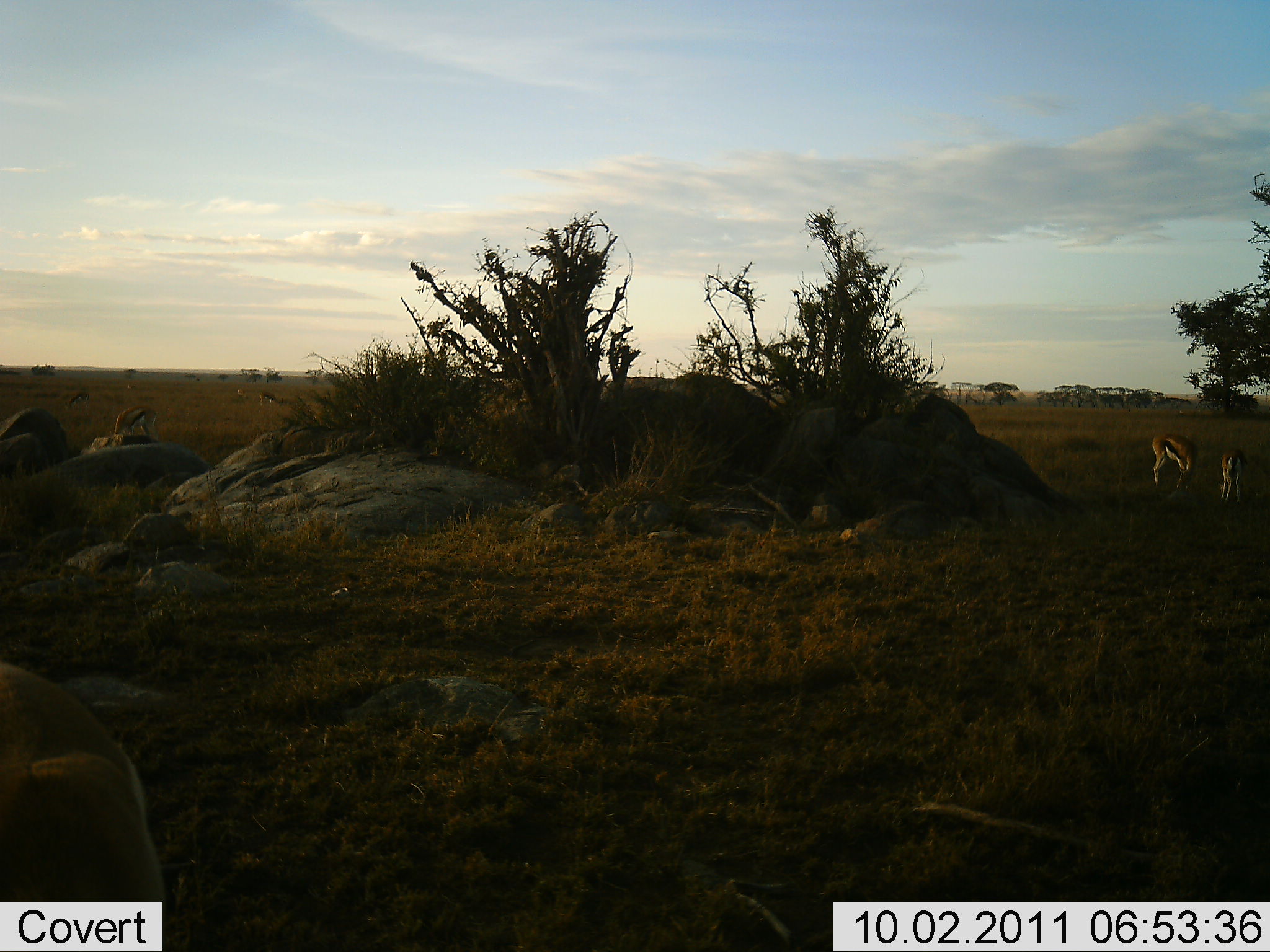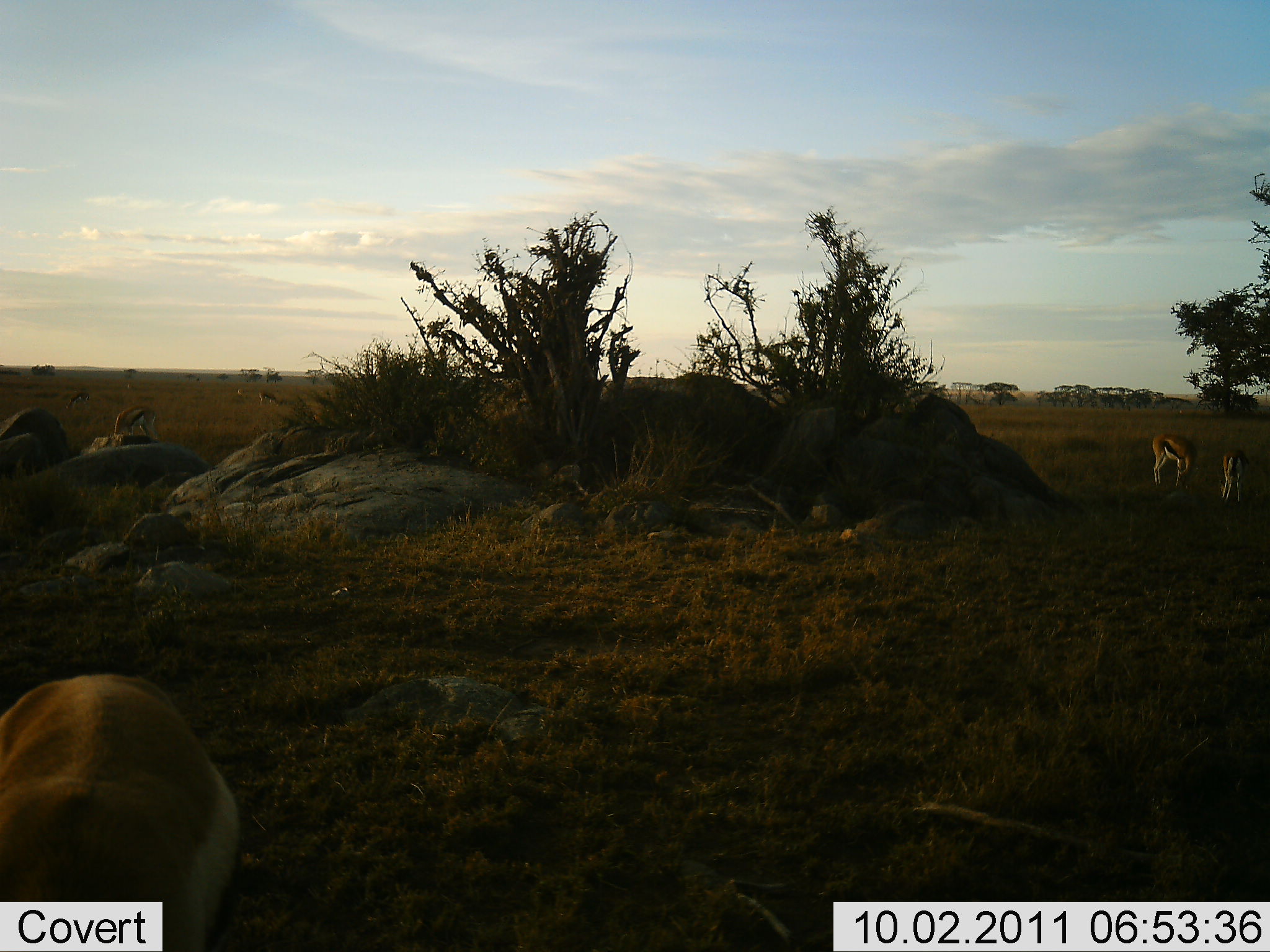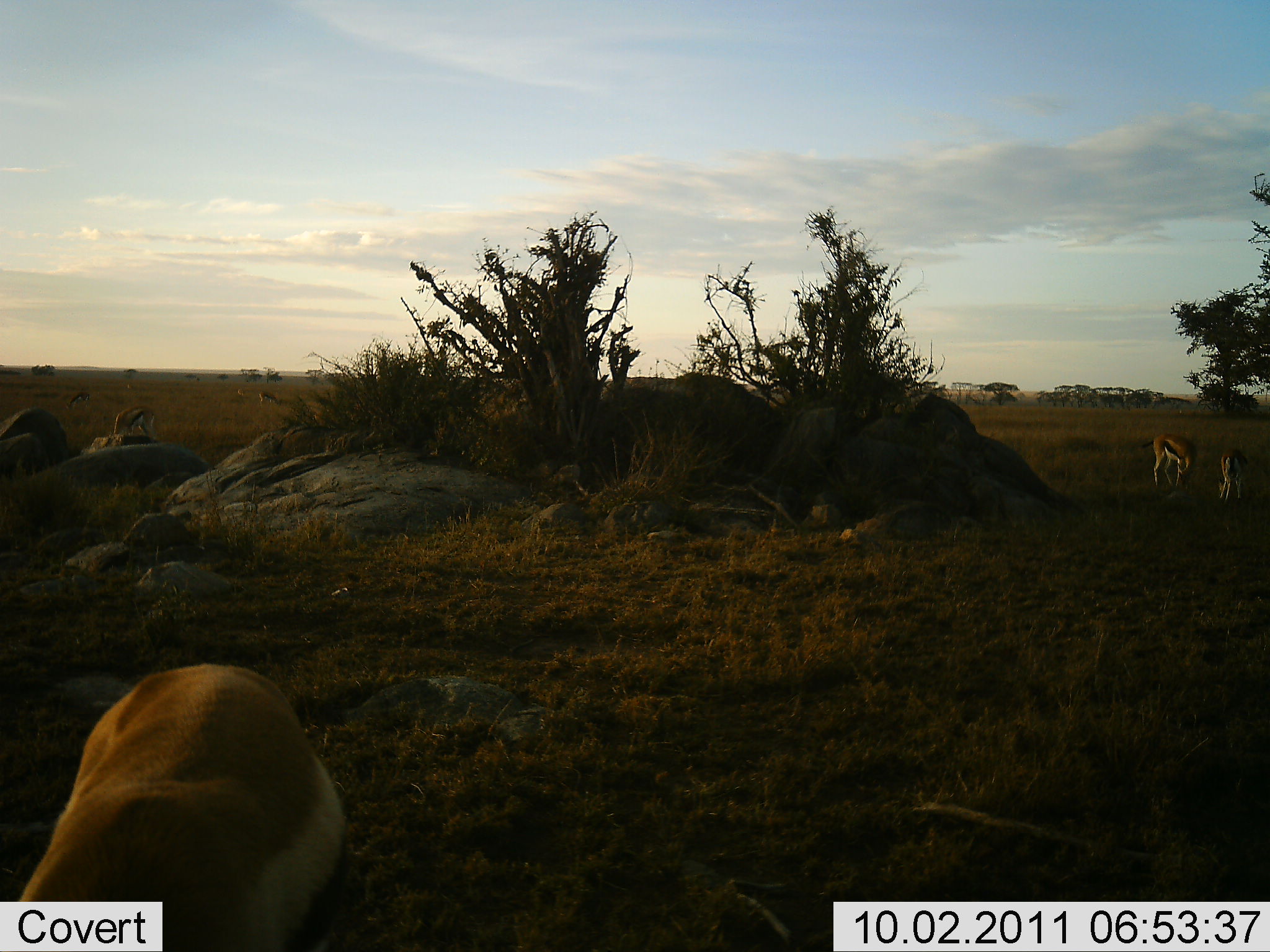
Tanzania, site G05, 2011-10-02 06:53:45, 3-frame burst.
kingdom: Animalia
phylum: Chordata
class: Mammalia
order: Artiodactyla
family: Bovidae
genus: Eudorcas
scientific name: Eudorcas thomsonii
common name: thomson's gazelle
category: gazellethomsons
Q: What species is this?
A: Gazellethomsons (thomson's gazelle) (Eudorcas thomsonii).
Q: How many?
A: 4.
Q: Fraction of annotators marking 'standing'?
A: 36%.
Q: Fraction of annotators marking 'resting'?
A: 7%.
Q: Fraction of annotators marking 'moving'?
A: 7%.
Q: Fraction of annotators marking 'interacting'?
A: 0%.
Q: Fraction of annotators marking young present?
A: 0%.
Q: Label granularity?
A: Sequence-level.